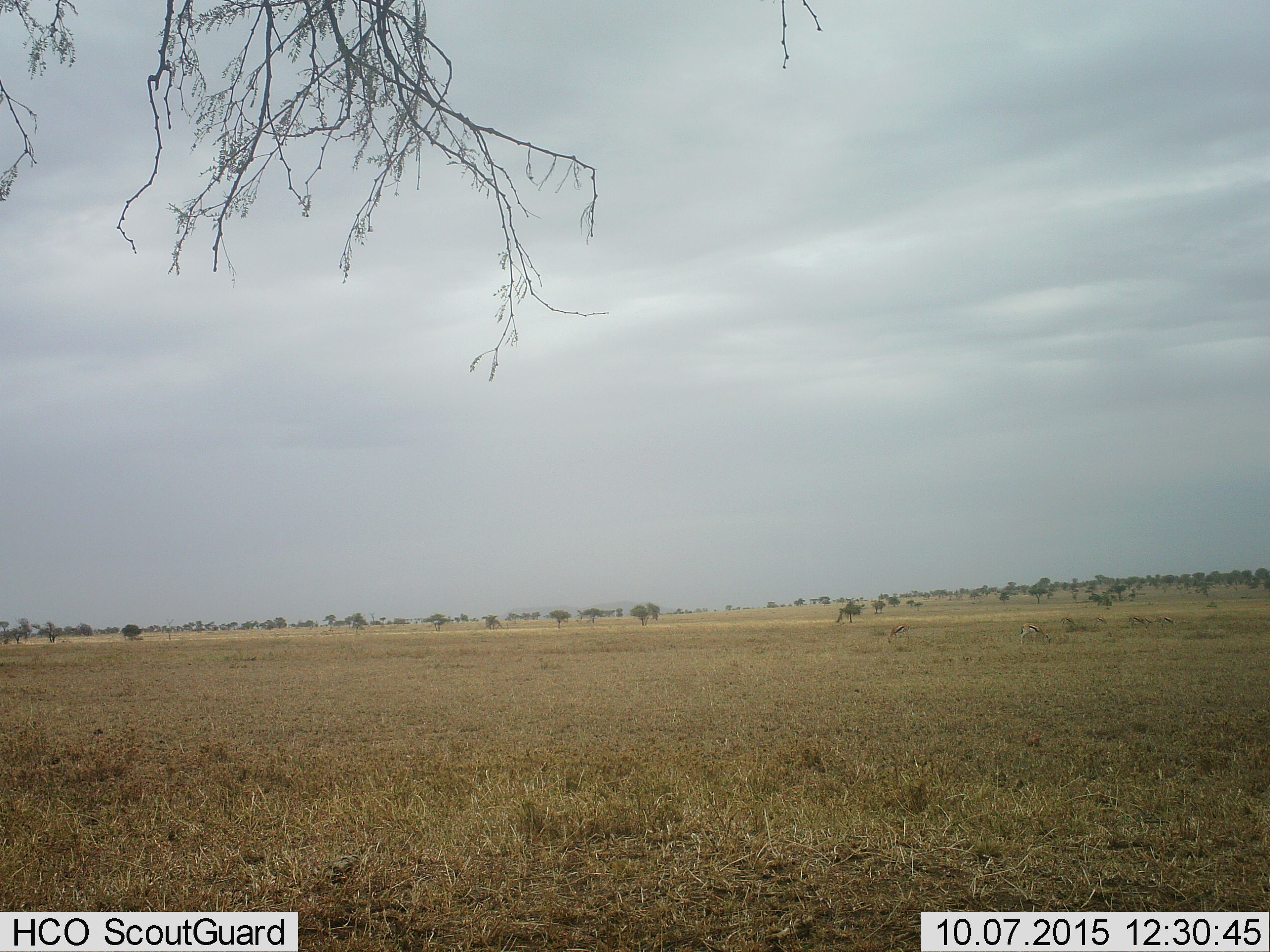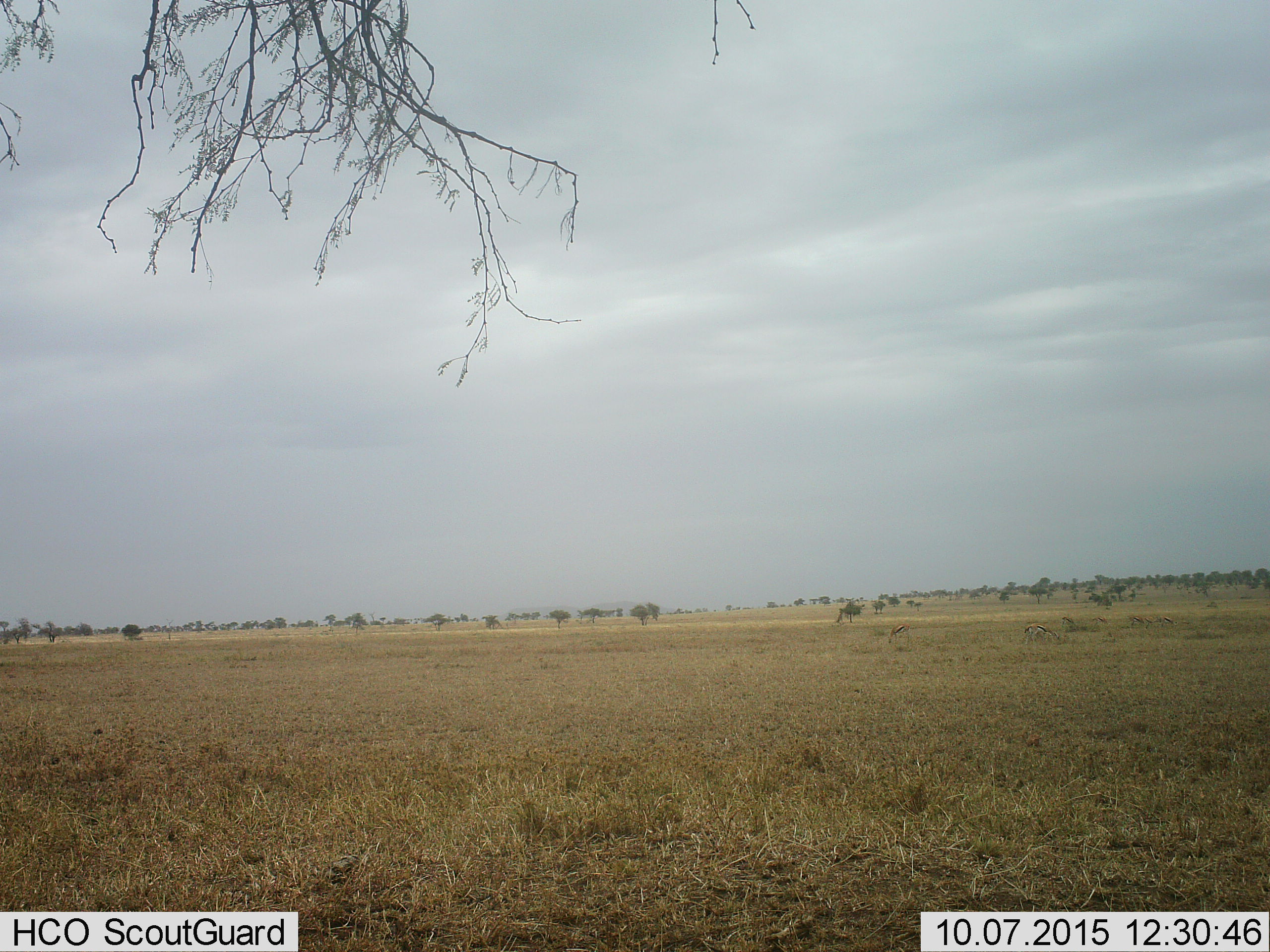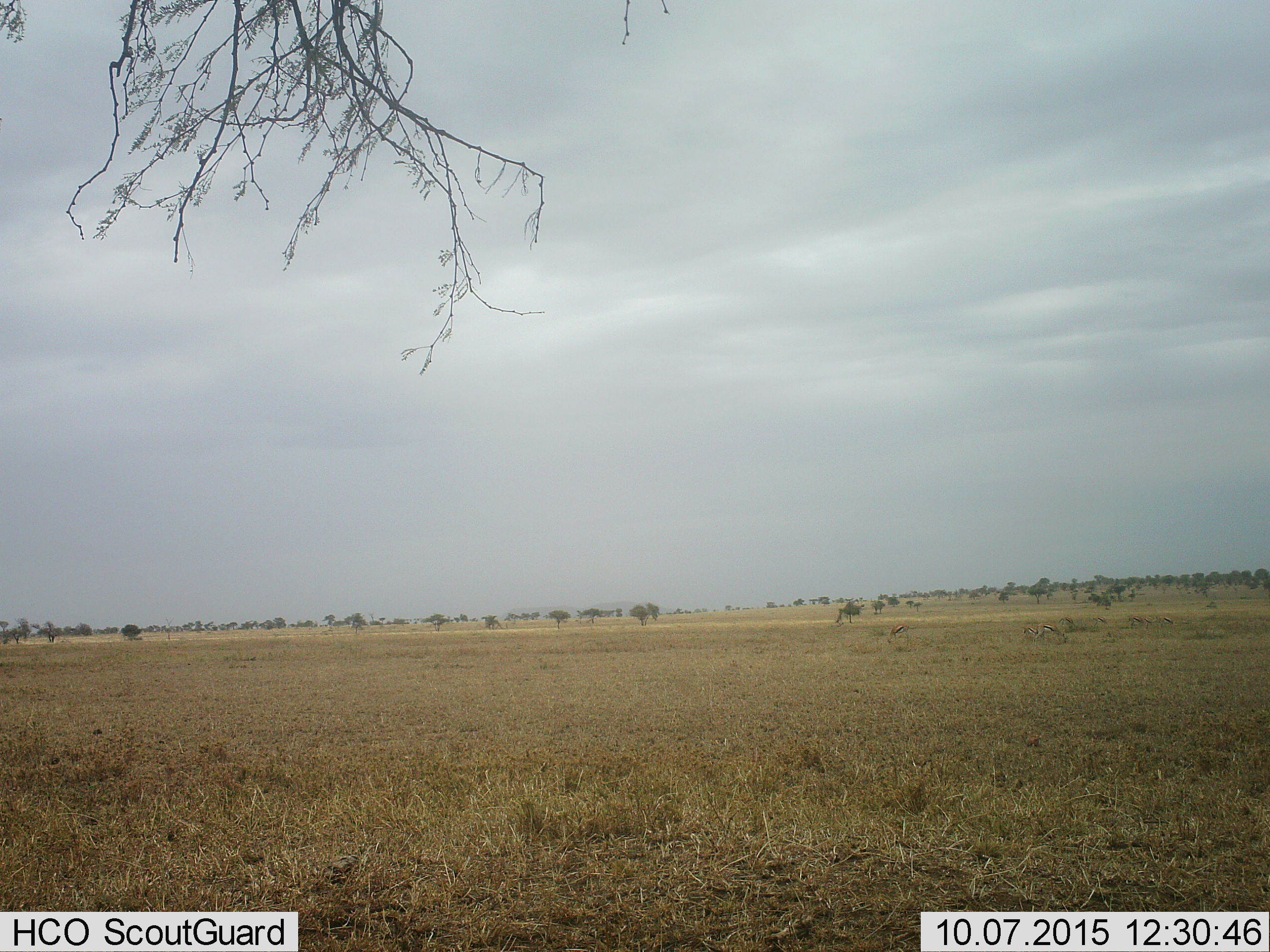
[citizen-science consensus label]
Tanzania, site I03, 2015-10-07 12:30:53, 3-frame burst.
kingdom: Animalia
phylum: Chordata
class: Mammalia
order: Artiodactyla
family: Bovidae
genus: Eudorcas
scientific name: Eudorcas thomsonii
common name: thomson's gazelle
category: gazellethomsons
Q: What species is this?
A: Gazellethomsons (thomson's gazelle) (Eudorcas thomsonii).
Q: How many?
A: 6.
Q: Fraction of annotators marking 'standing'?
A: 62%.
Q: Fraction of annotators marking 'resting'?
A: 12%.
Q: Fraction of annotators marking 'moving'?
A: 0%.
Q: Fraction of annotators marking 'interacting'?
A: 0%.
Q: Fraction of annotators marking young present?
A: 0%.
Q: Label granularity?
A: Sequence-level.